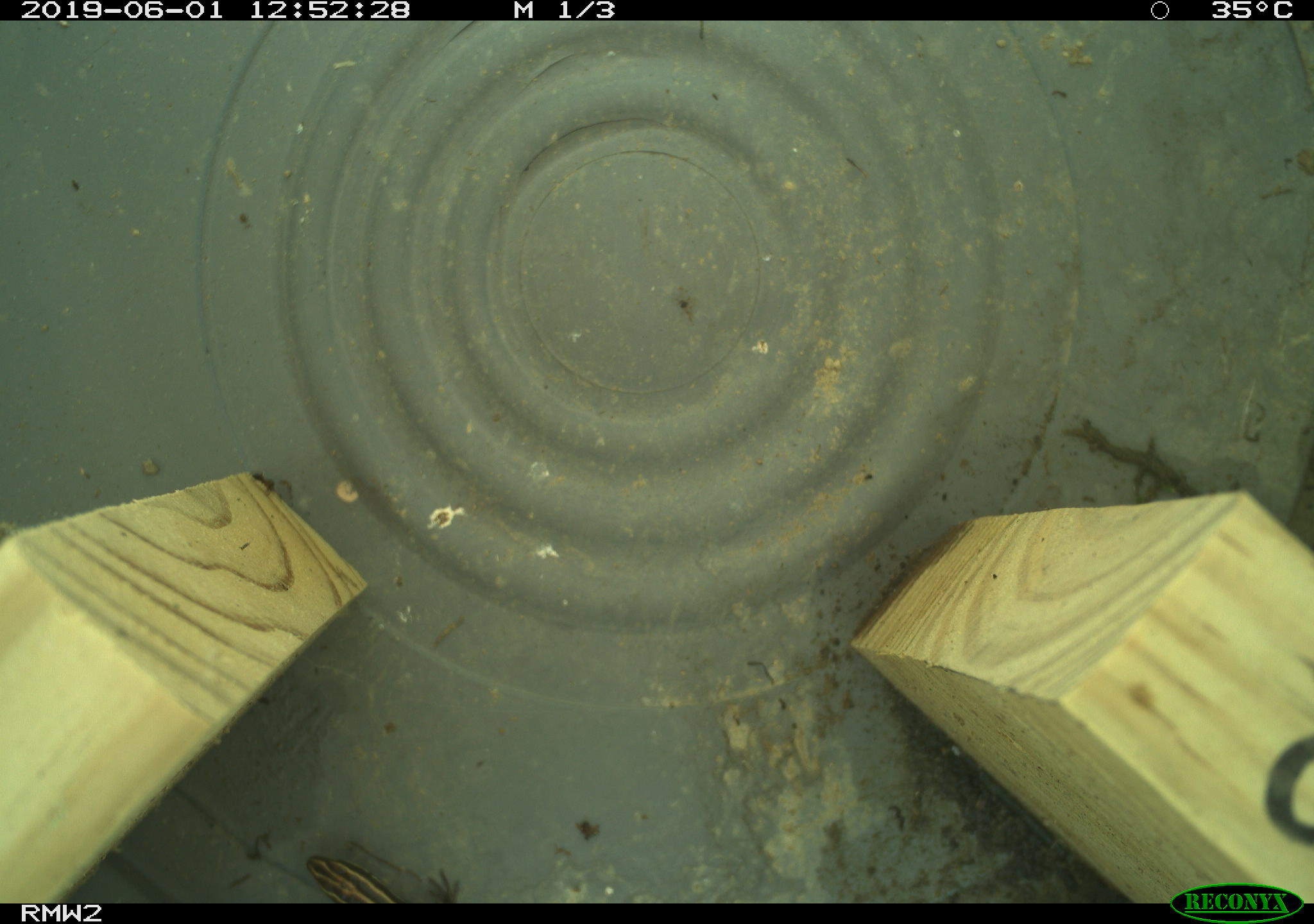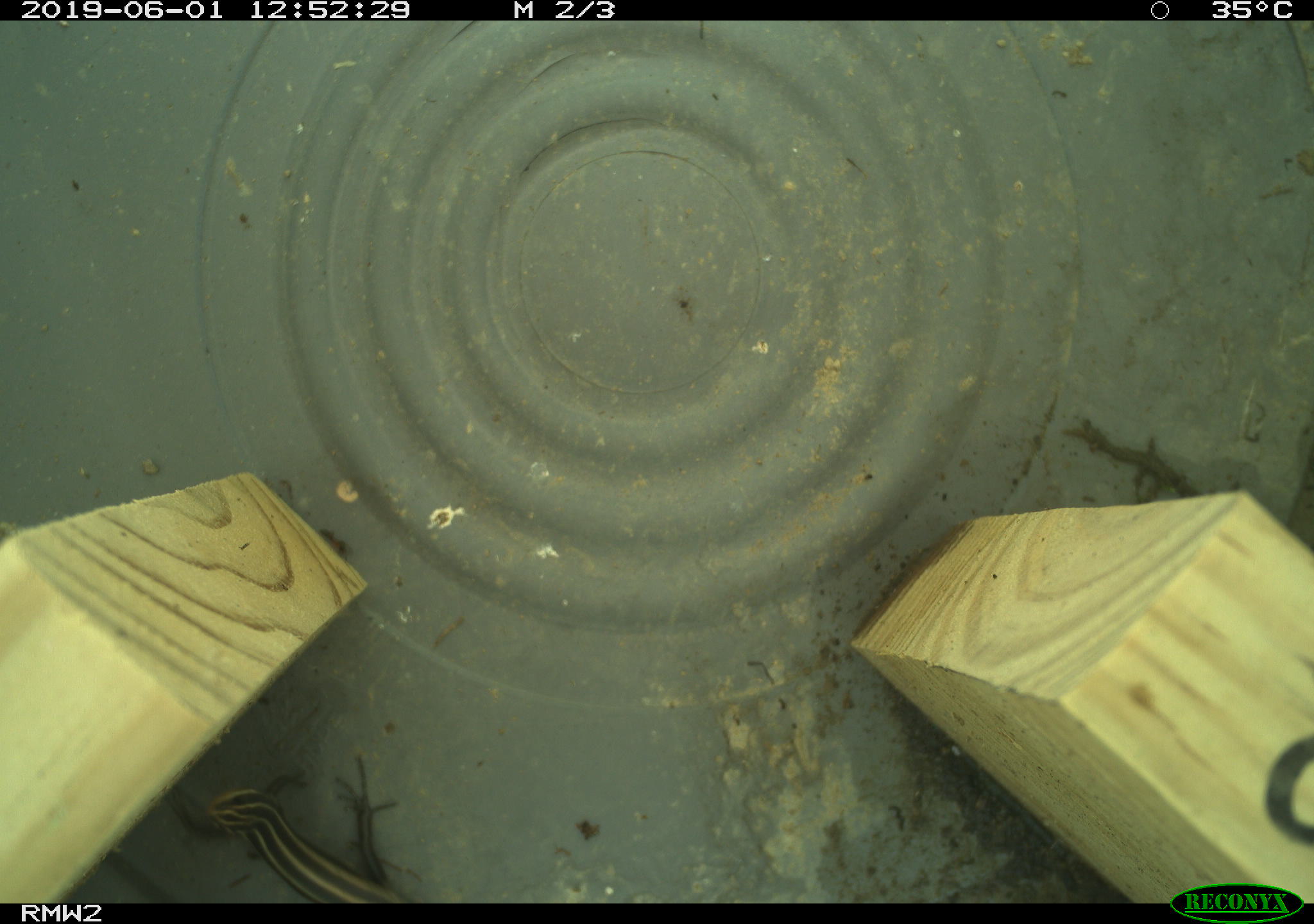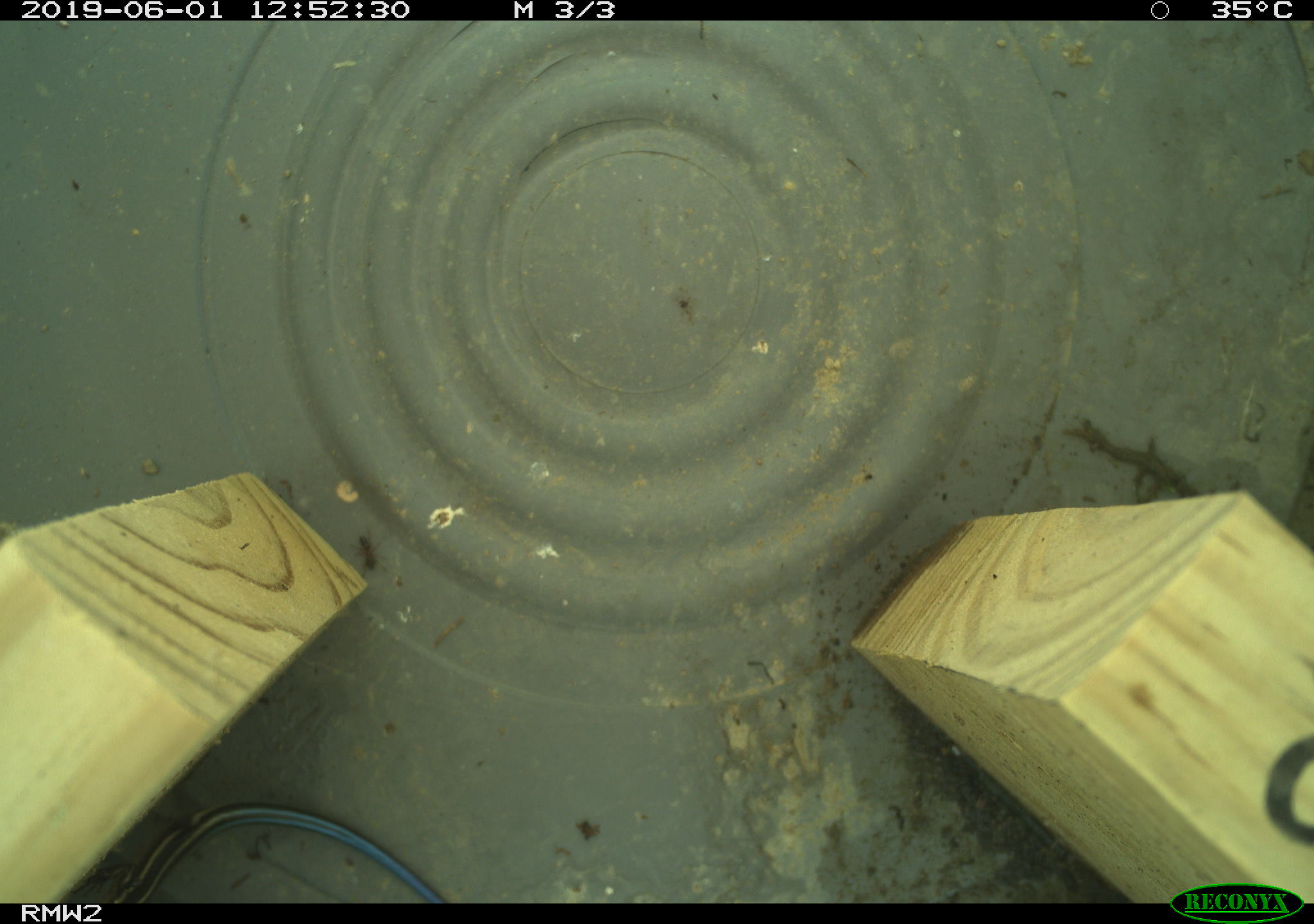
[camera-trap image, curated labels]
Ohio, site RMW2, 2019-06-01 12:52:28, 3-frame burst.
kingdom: Animalia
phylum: Chordata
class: Reptilia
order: Squamata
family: Scincidae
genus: Plestiodon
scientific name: Plestiodon fasciatus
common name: common five-lined skink